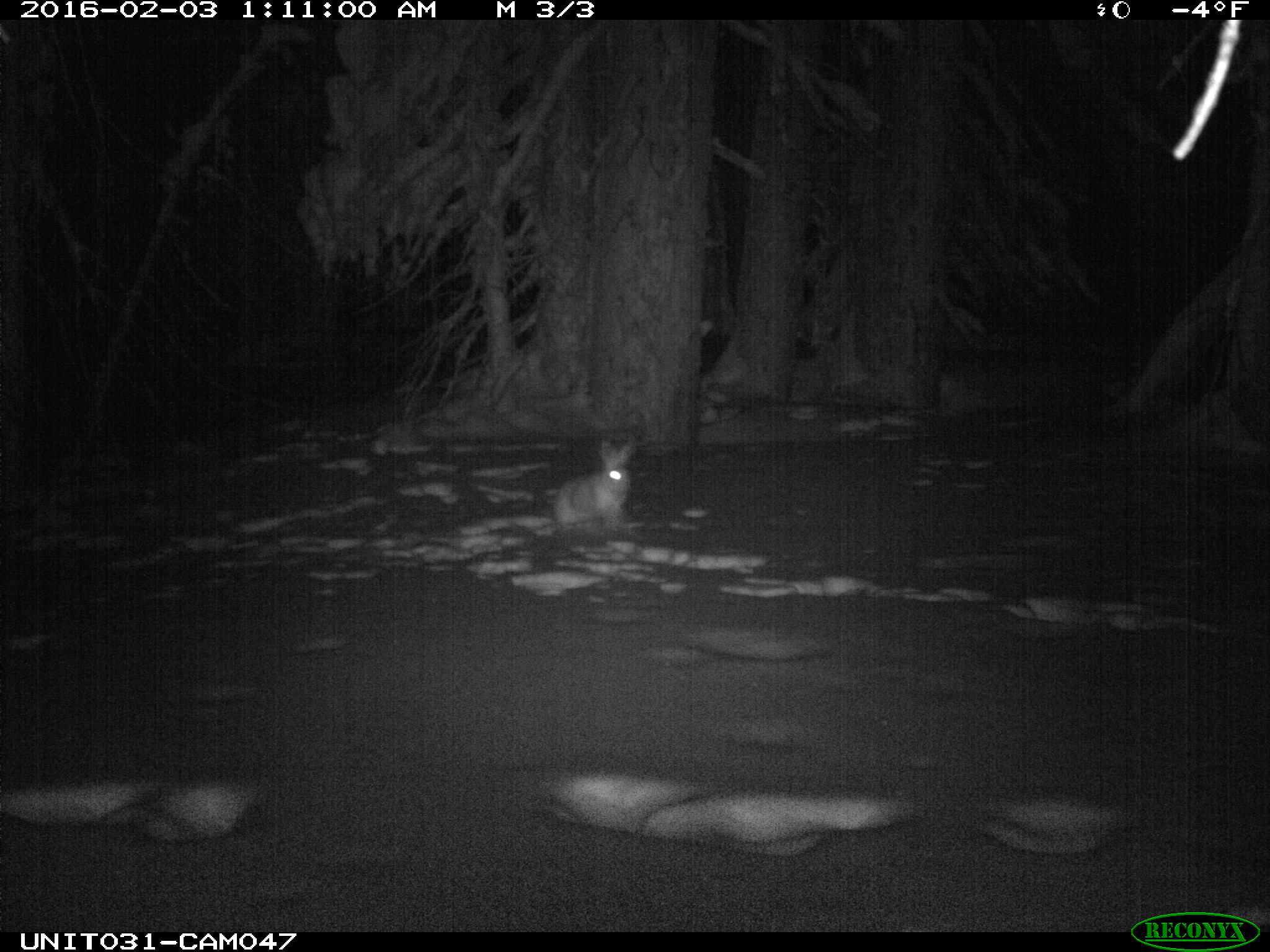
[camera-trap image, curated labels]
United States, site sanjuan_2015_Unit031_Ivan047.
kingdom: Animalia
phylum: Chordata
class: Mammalia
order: Lagomorpha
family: Leporidae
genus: Lepus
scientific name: Lepus americanus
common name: snowshoe hare